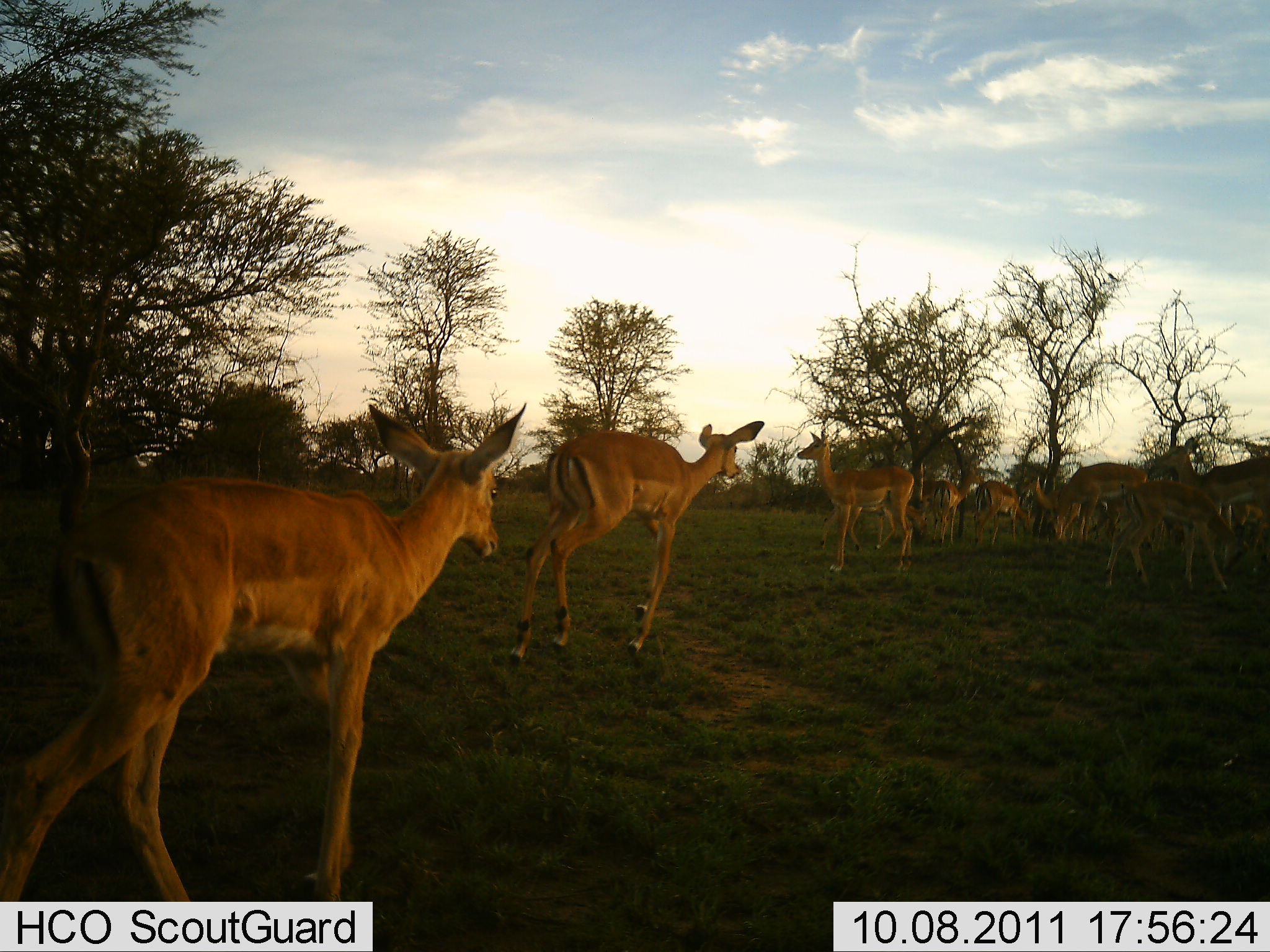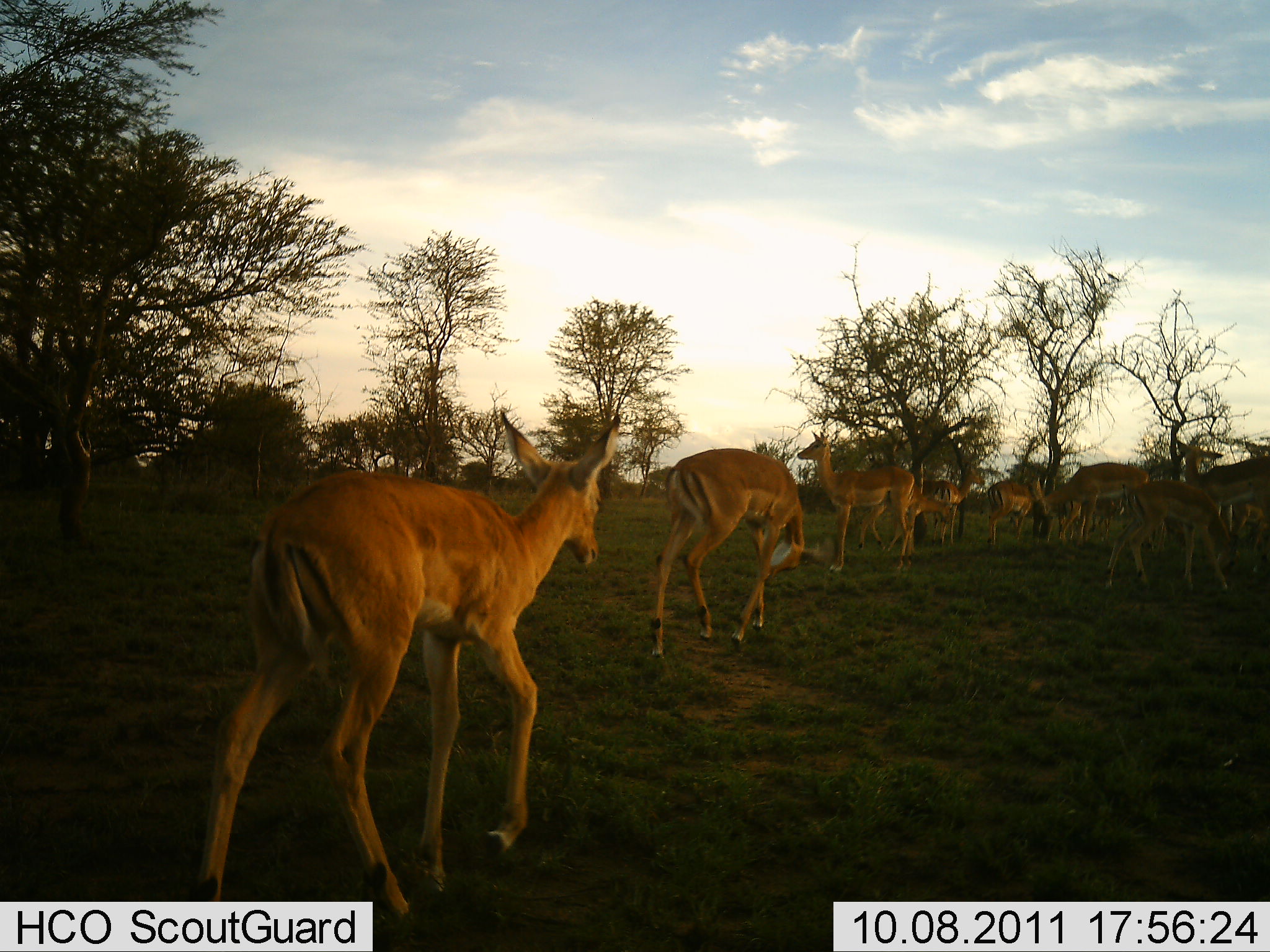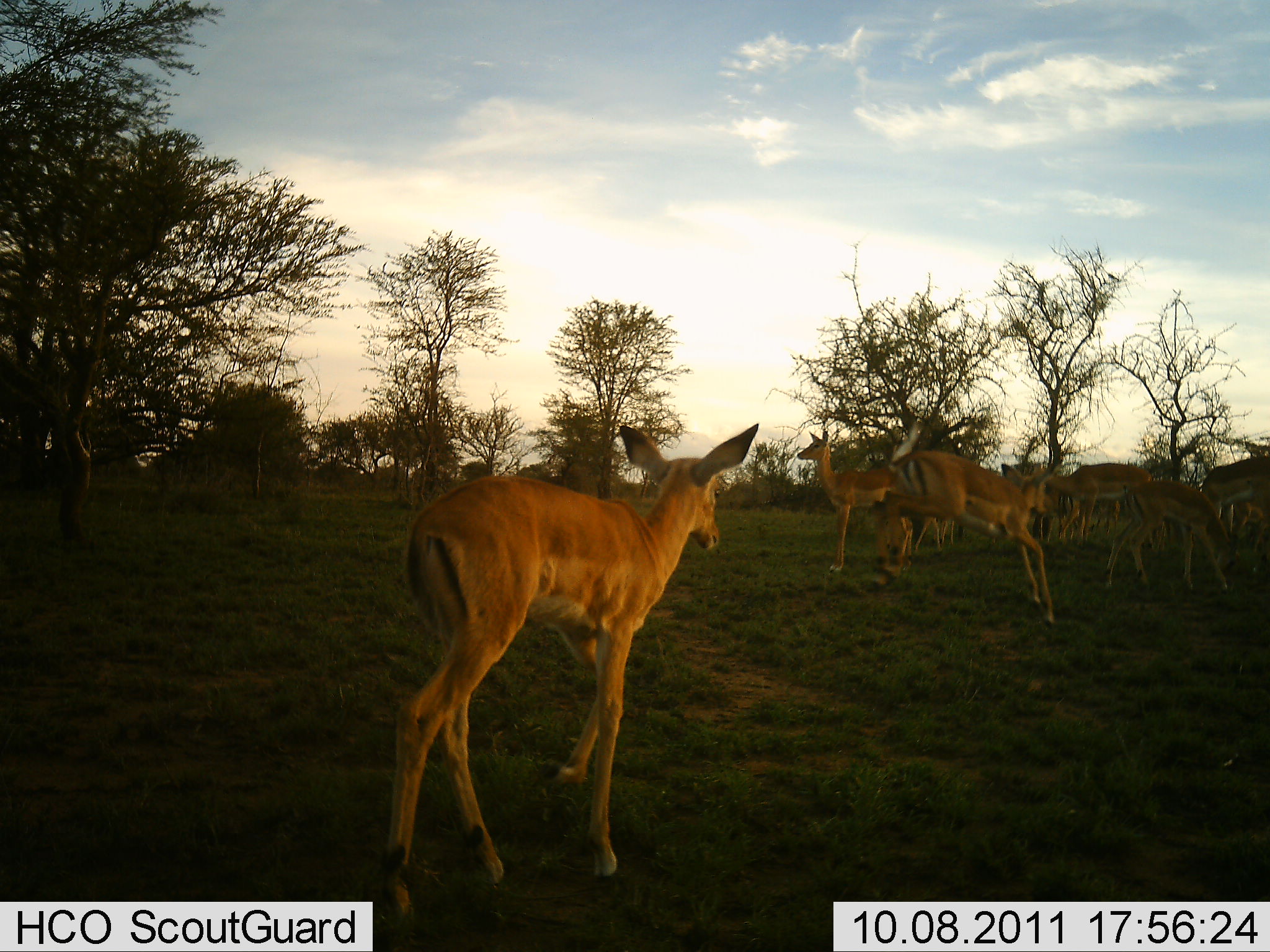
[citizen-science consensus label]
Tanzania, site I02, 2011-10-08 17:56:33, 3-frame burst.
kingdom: Animalia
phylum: Chordata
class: Mammalia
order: Artiodactyla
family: Bovidae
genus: Aepyceros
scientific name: Aepyceros melampus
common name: impala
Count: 11-50.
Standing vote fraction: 82%.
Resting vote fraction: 0%.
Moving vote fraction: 82%.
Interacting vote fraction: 18%.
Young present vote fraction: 0%.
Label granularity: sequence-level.